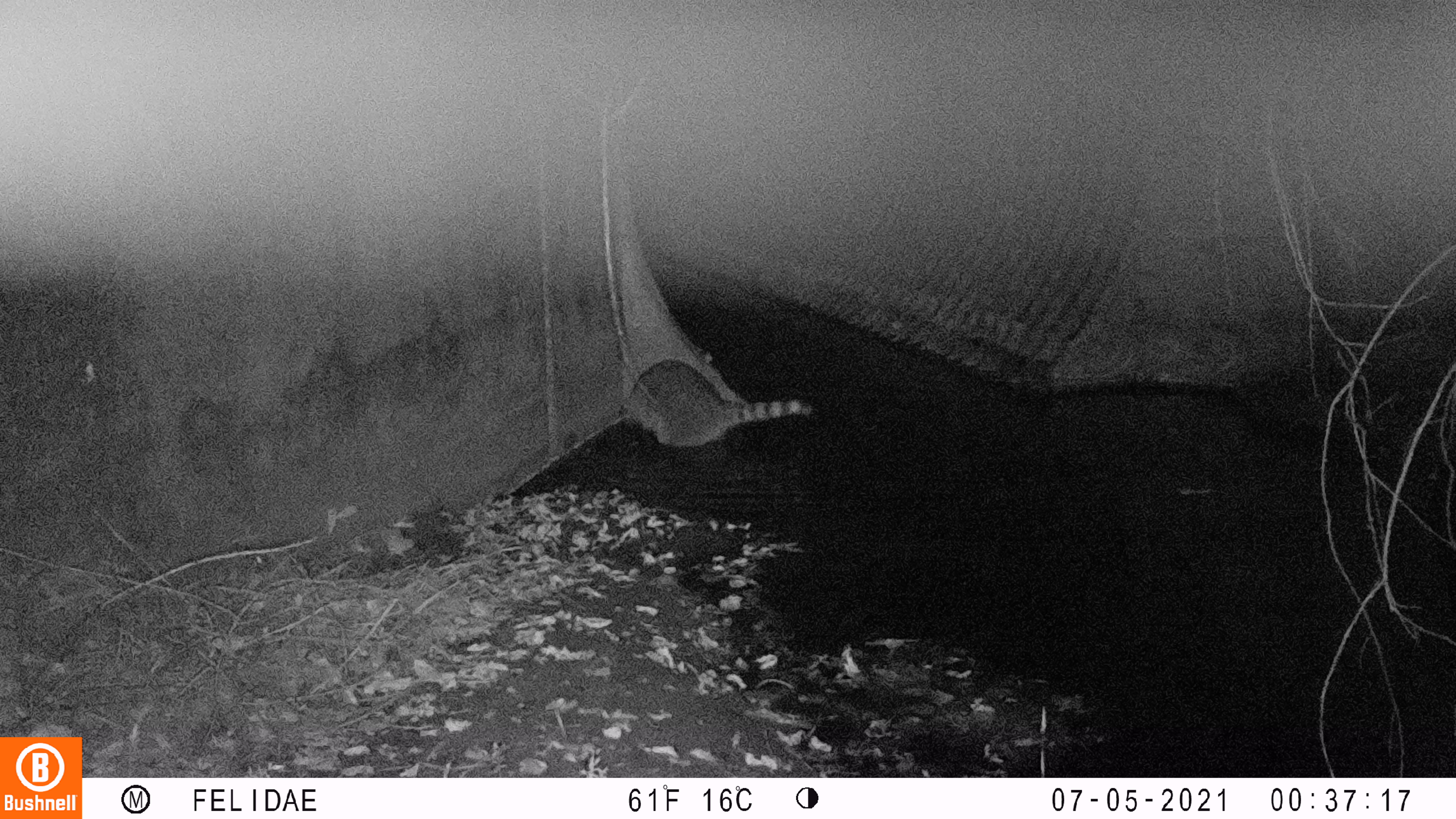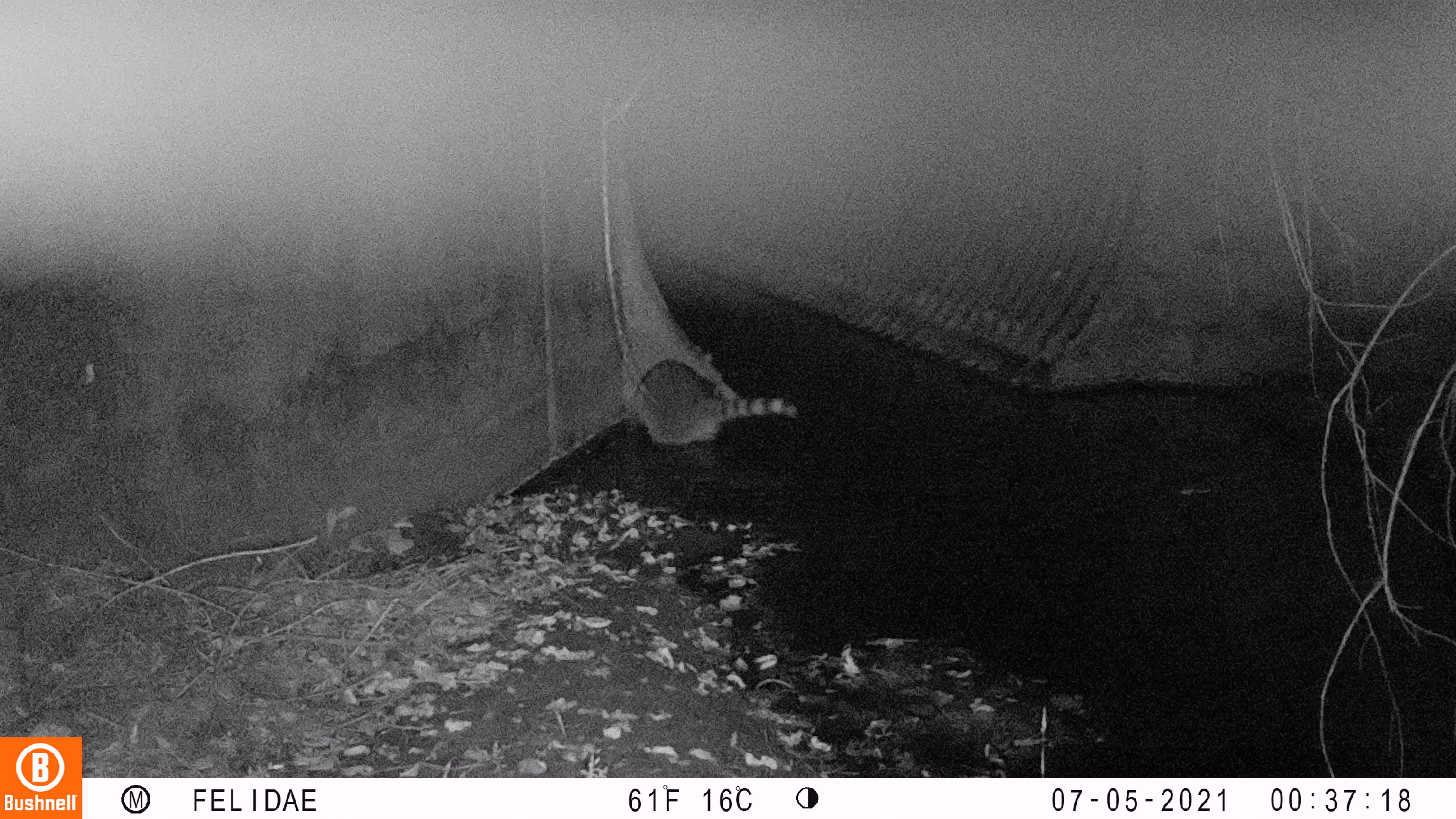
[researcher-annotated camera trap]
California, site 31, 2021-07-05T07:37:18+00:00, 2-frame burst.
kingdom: Animalia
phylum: Chordata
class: Mammalia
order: Carnivora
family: Procyonidae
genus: Procyon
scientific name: Procyon lotor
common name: raccoon